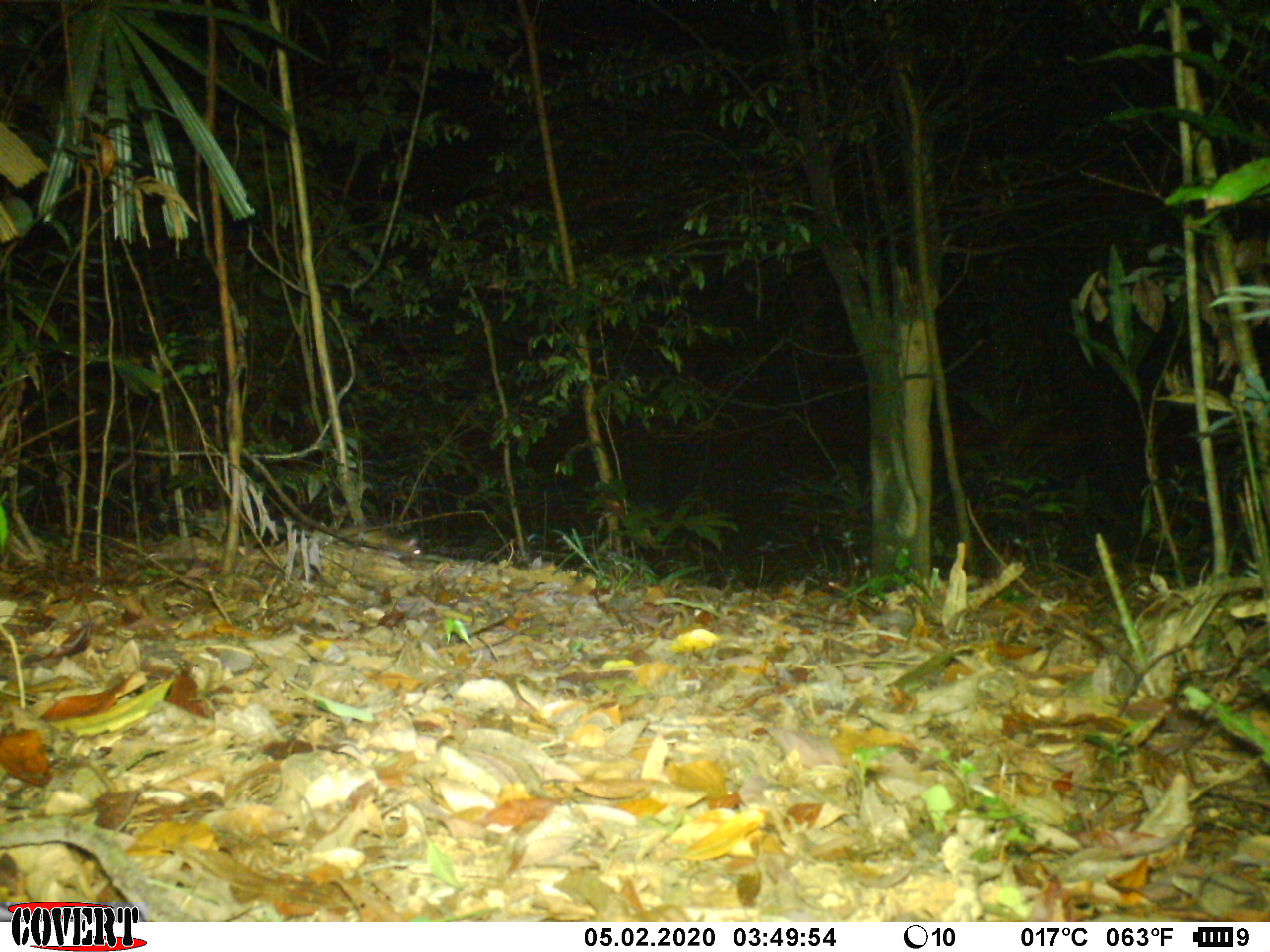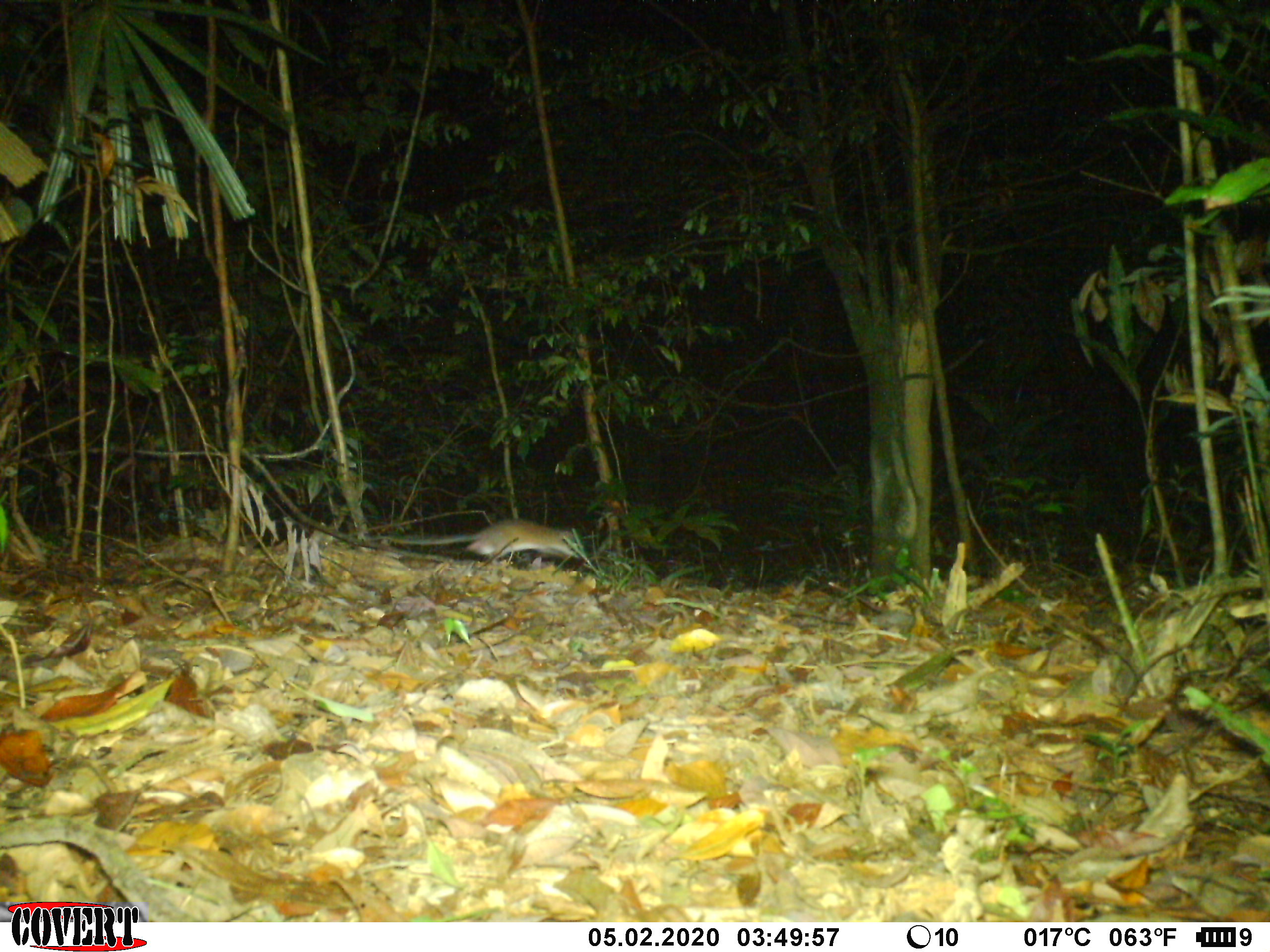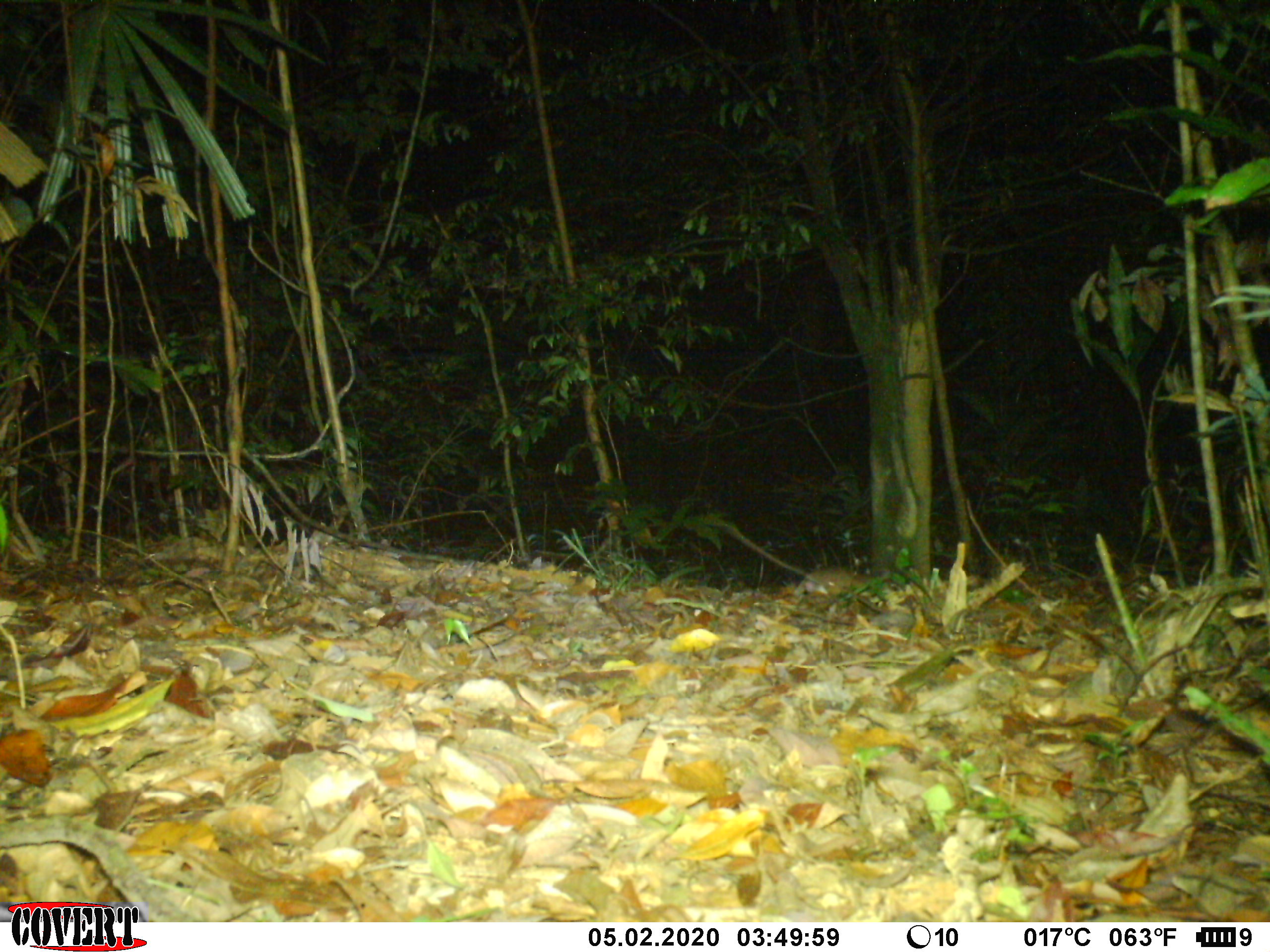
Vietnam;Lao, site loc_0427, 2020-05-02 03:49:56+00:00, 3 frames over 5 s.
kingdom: Animalia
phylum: Chordata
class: Mammalia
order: Rodentia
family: Muridae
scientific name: Muridae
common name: old-world mice and rats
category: unidentified murid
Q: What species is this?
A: Unidentified murid (old-world mice and rats) (Muridae).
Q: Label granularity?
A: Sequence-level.